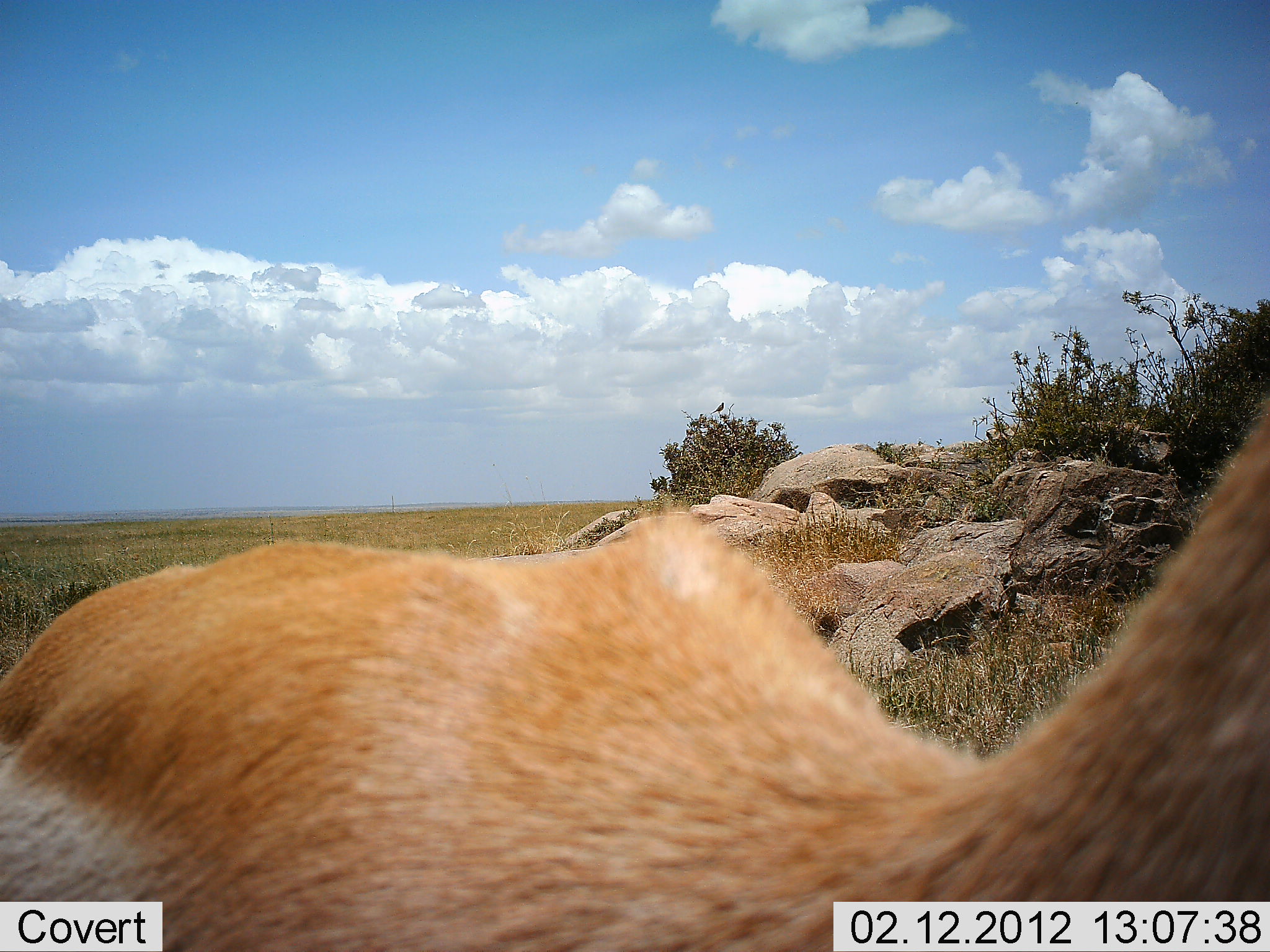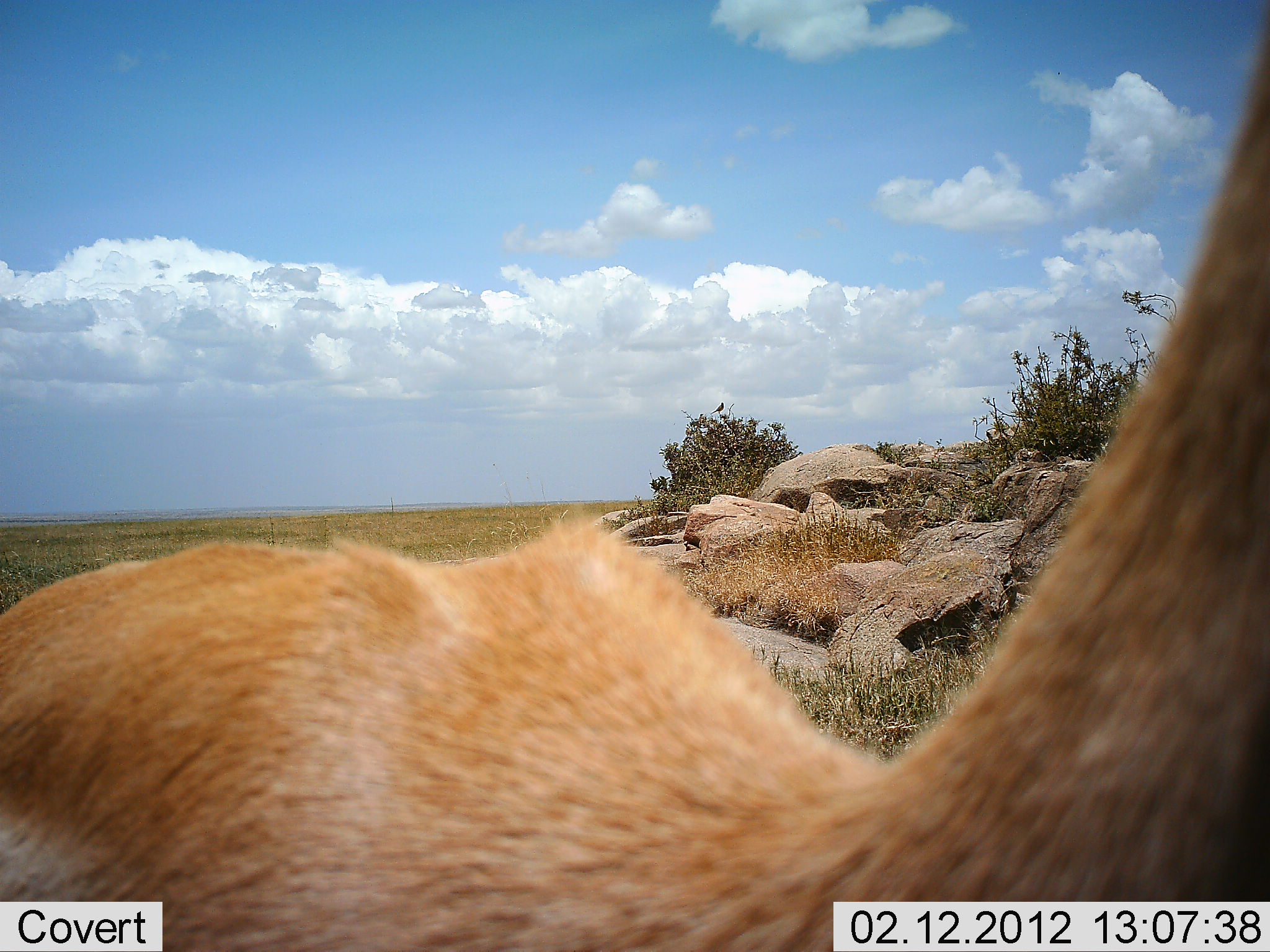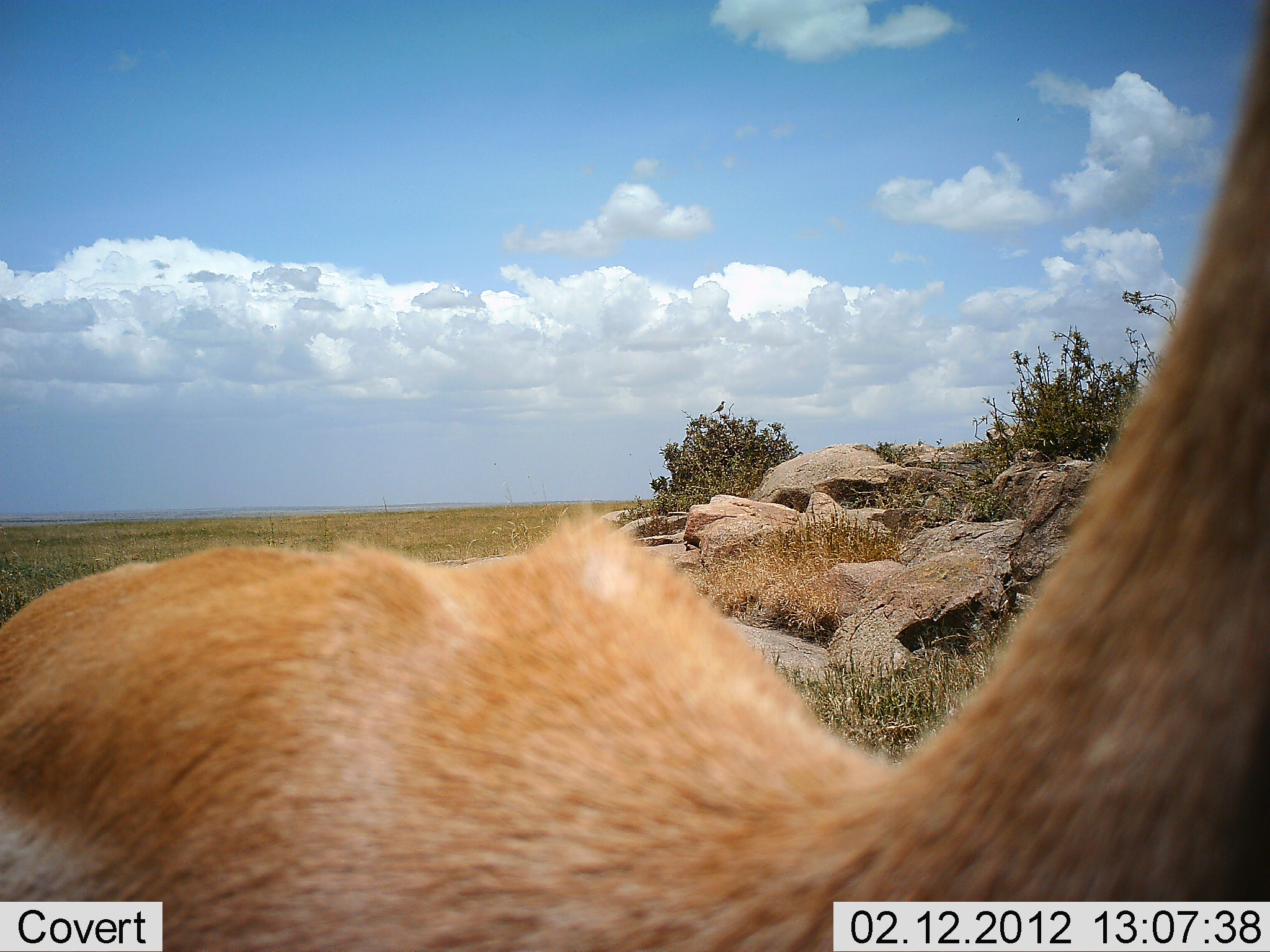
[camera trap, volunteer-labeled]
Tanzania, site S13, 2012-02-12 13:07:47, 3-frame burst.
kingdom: Animalia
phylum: Chordata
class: Mammalia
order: Artiodactyla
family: Bovidae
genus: Eudorcas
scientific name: Eudorcas thomsonii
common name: thomson's gazelle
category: gazellethomsons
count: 1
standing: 100%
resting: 0%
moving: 0%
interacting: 0%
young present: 0%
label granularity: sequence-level